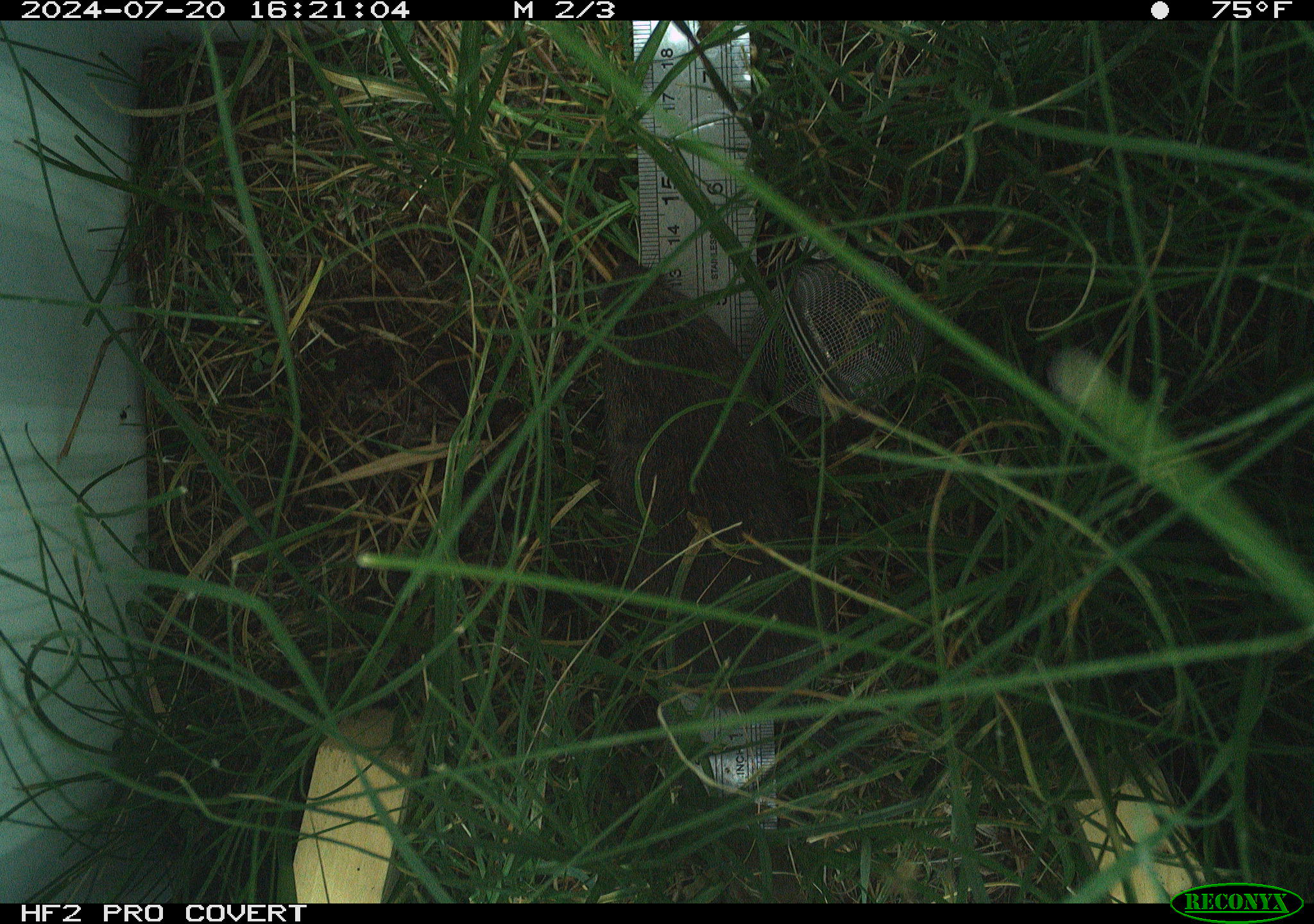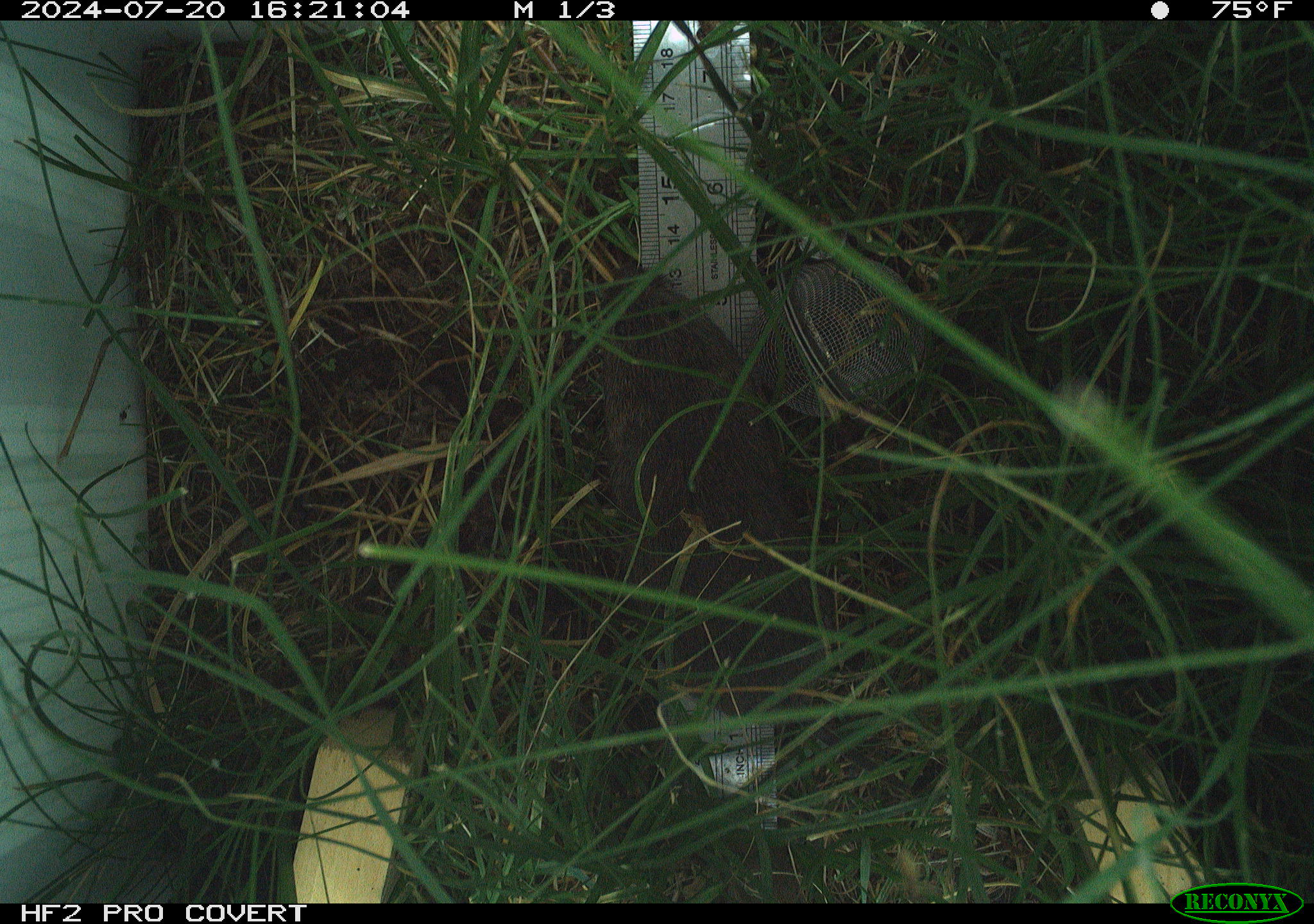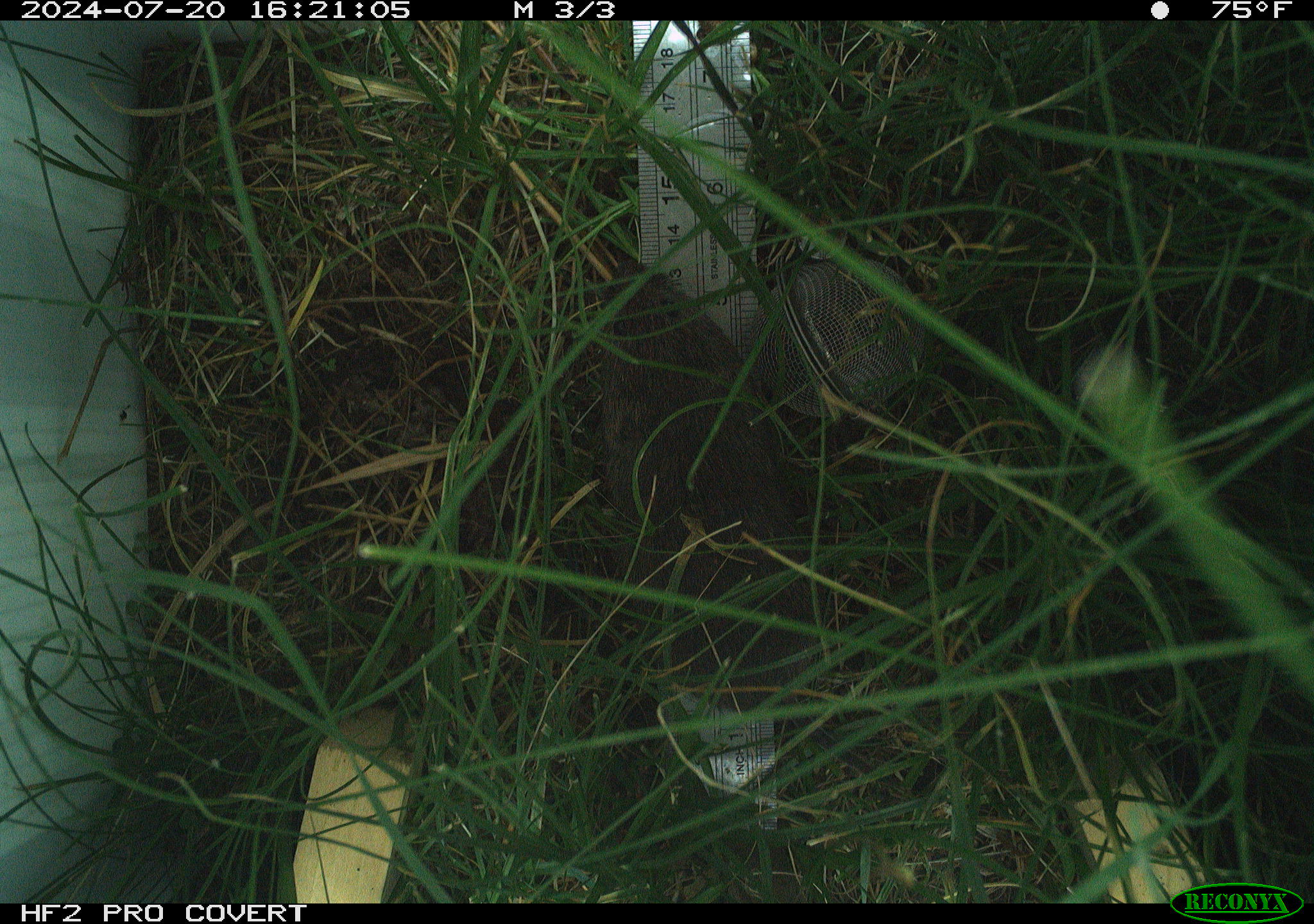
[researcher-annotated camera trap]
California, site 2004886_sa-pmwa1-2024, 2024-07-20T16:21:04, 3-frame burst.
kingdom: Animalia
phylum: Chordata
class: Mammalia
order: Rodentia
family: Cricetidae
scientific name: Arvicolinae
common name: voles, lemmings, and muskrats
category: arvicolinae subfamily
Arvicolinae subfamily (voles, lemmings, and muskrats) (Arvicolinae).